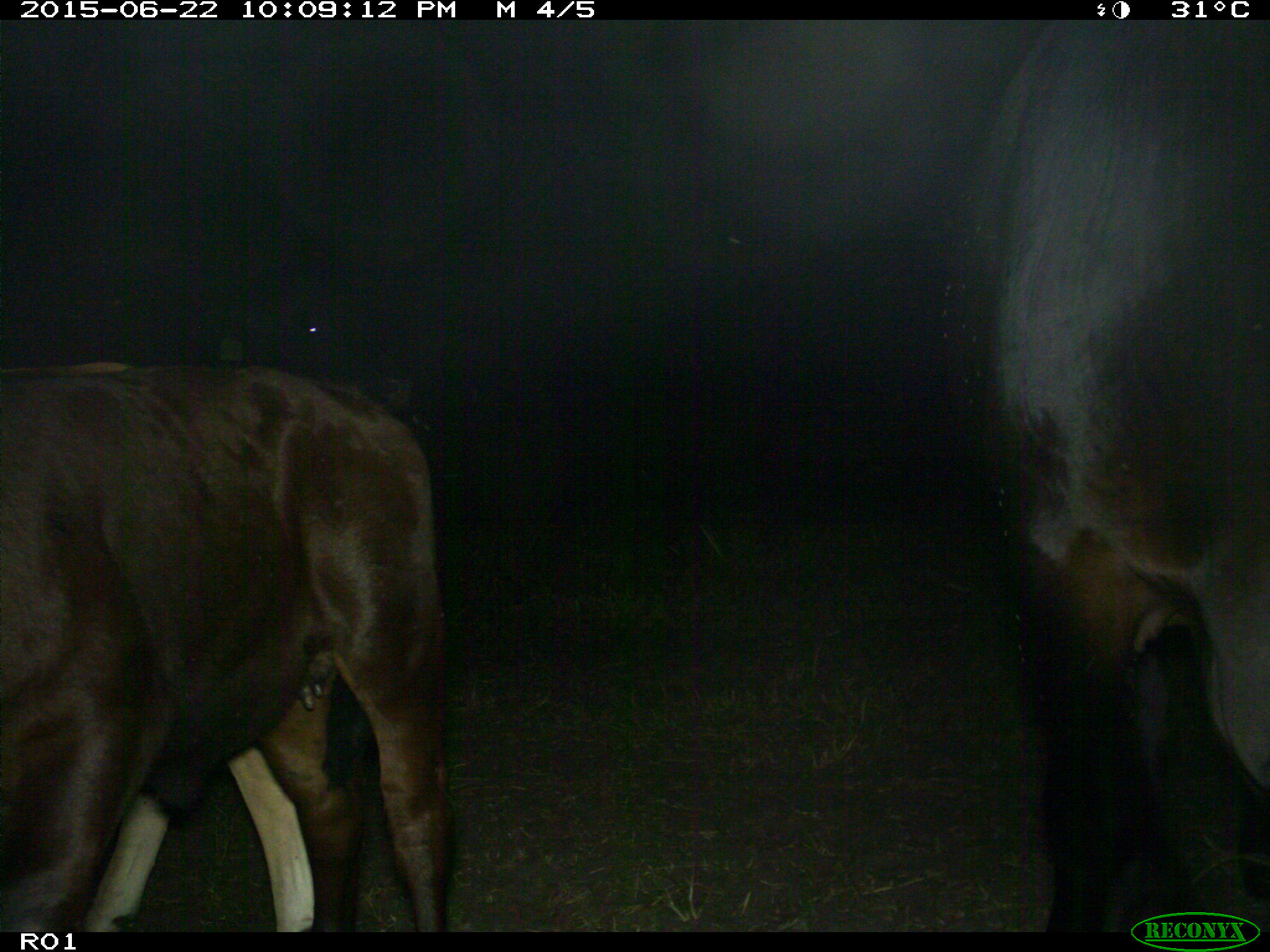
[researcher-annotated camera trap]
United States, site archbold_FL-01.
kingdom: Animalia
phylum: Chordata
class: Mammalia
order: Artiodactyla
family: Bovidae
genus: Bos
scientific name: Bos taurus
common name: domestic cow